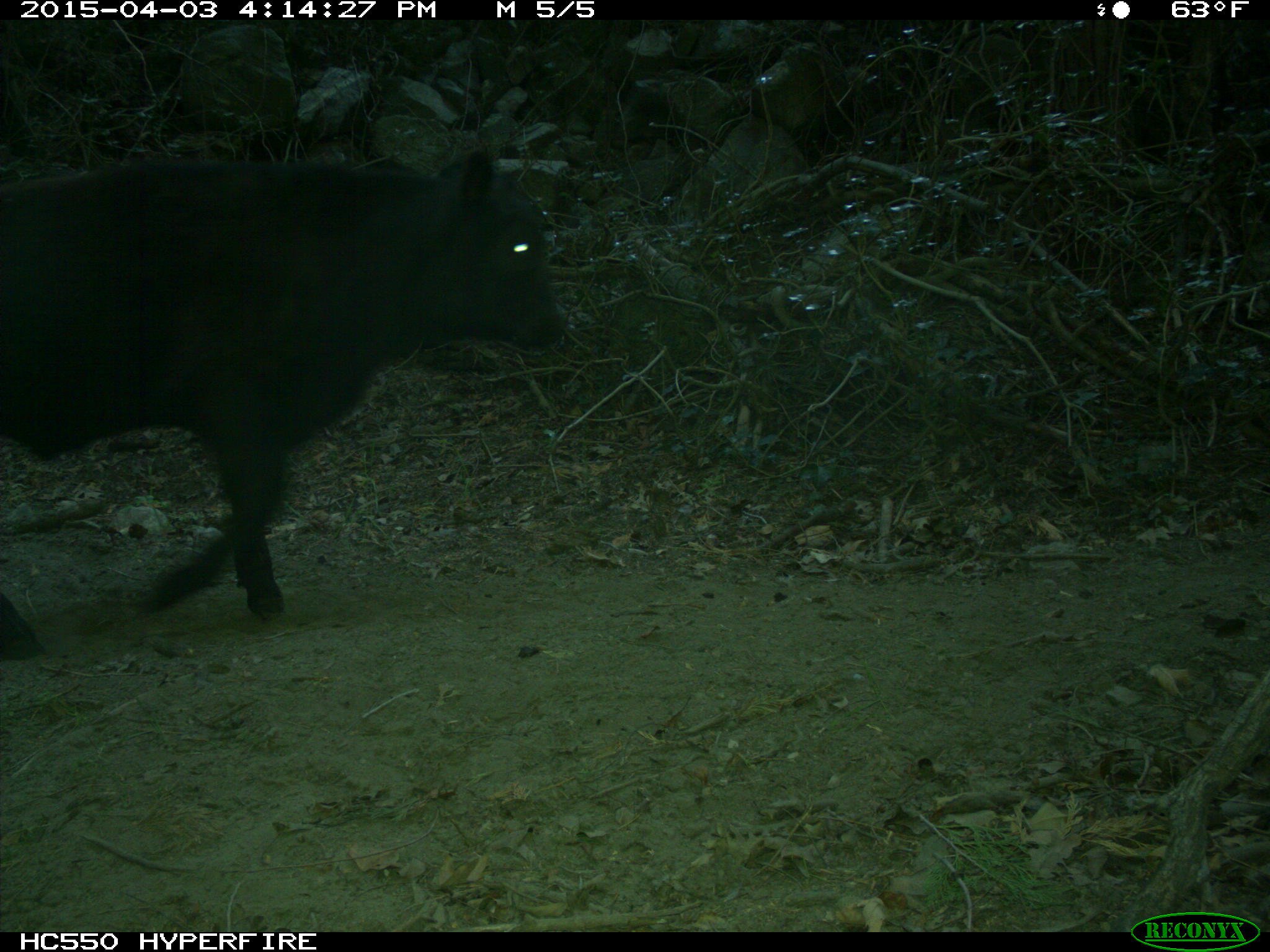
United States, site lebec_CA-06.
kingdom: Animalia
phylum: Chordata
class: Mammalia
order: Artiodactyla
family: Bovidae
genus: Bos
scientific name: Bos taurus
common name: domestic cow